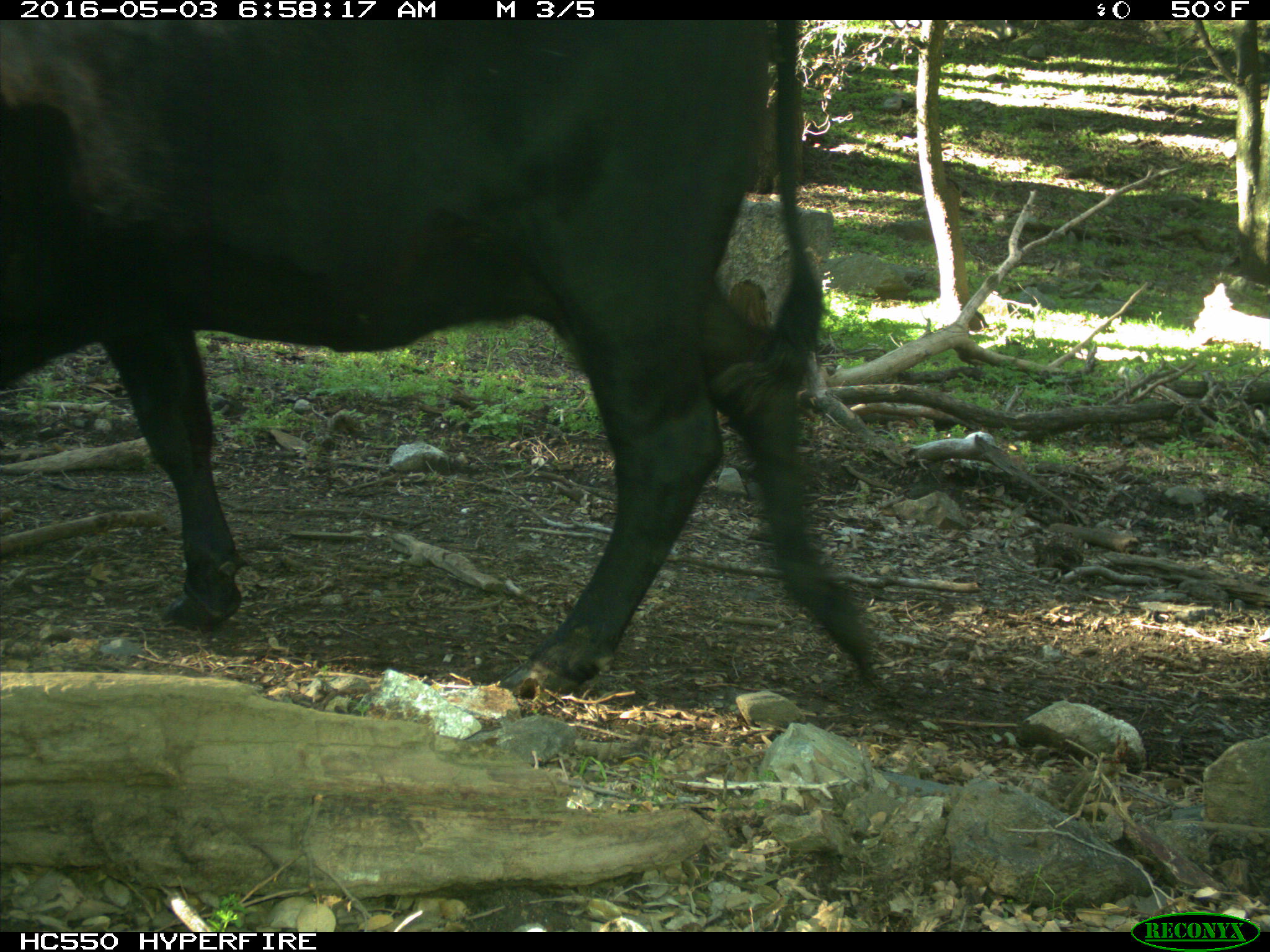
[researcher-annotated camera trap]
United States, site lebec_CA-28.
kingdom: Animalia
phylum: Chordata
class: Mammalia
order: Artiodactyla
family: Bovidae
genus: Bos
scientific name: Bos taurus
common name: domestic cow